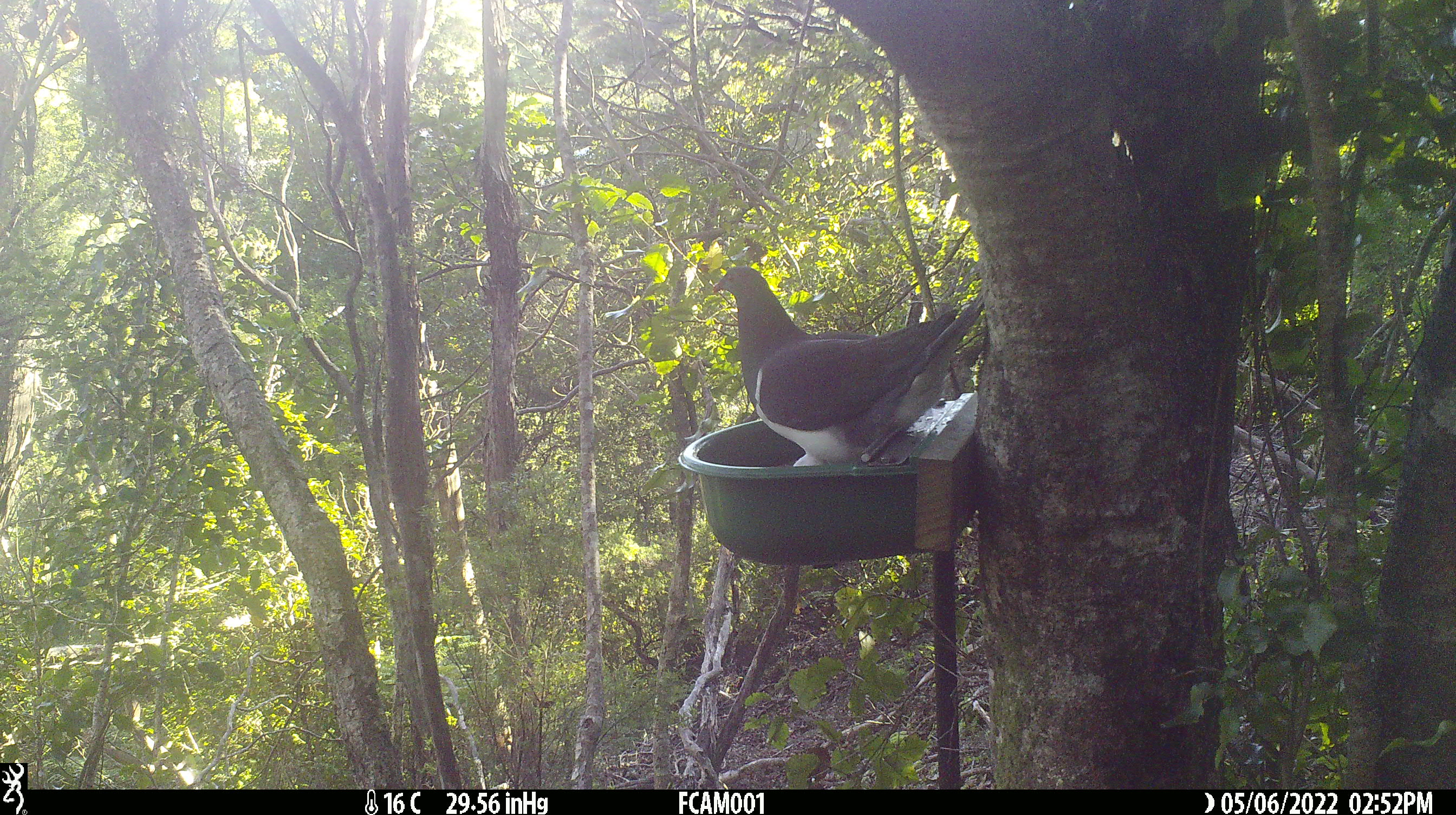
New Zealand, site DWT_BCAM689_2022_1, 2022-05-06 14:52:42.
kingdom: Animalia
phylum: Chordata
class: Aves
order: Columbiformes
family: Columbidae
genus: Hemiphaga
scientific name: Hemiphaga novaeseelandiae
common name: new zealand pigeon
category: kereru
Kereru (new zealand pigeon) (Hemiphaga novaeseelandiae).